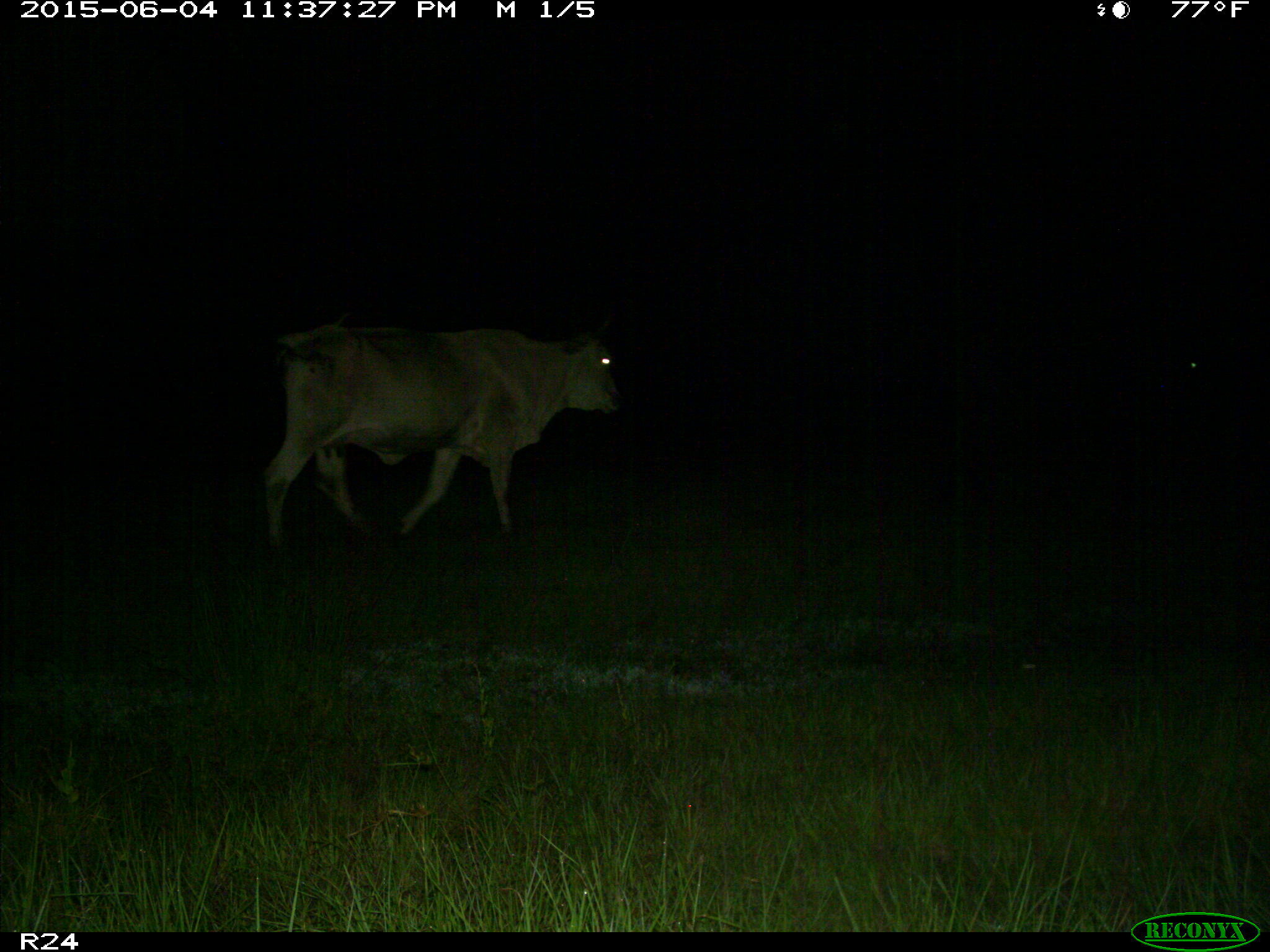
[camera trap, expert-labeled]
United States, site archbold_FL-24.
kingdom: Animalia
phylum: Chordata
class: Mammalia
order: Artiodactyla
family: Bovidae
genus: Bos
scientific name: Bos taurus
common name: domestic cow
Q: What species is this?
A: Bos taurus (domestic cow).